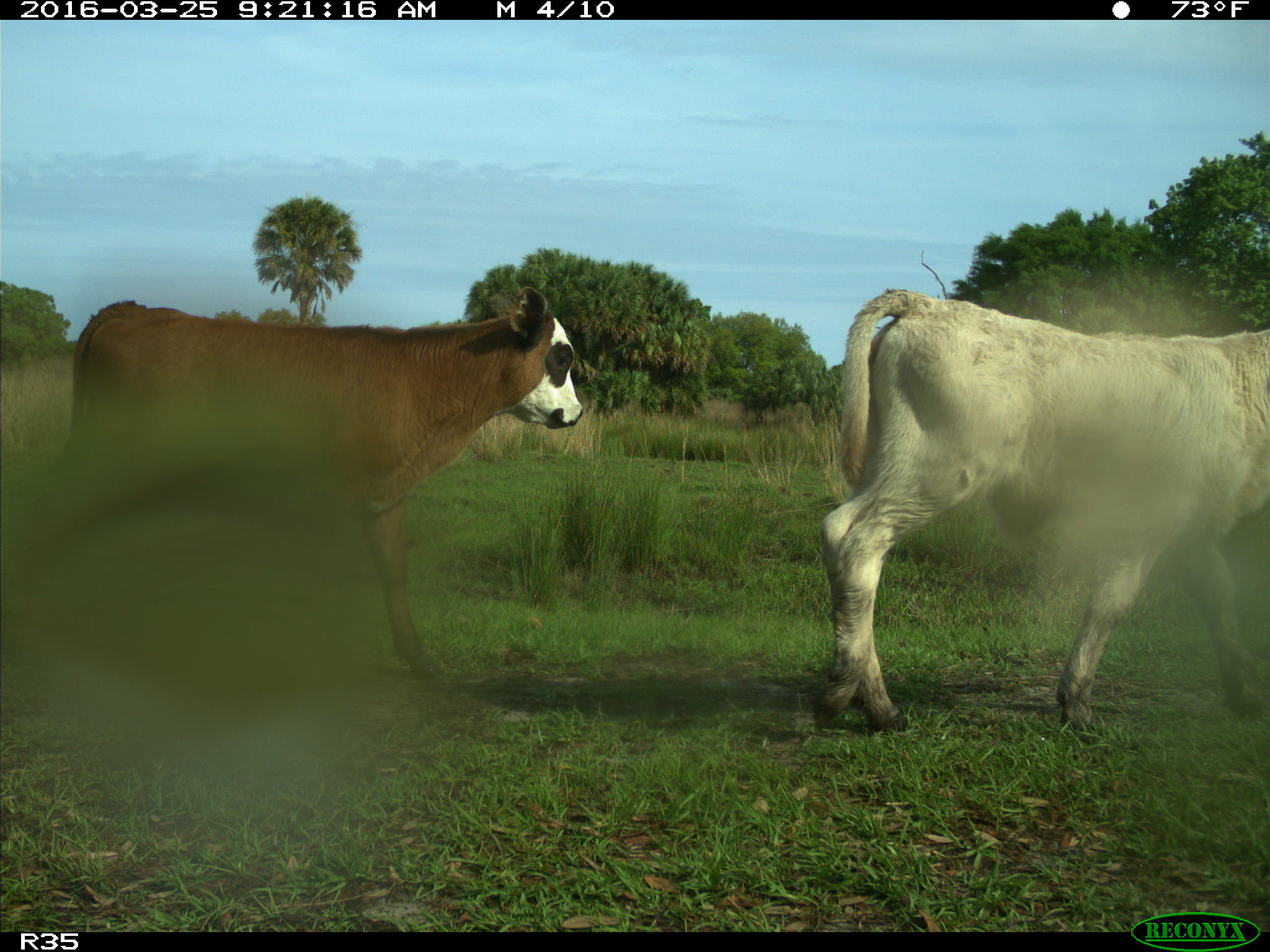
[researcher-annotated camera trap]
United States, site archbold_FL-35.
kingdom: Animalia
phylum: Chordata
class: Mammalia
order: Artiodactyla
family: Bovidae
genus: Bos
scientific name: Bos taurus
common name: domestic cow